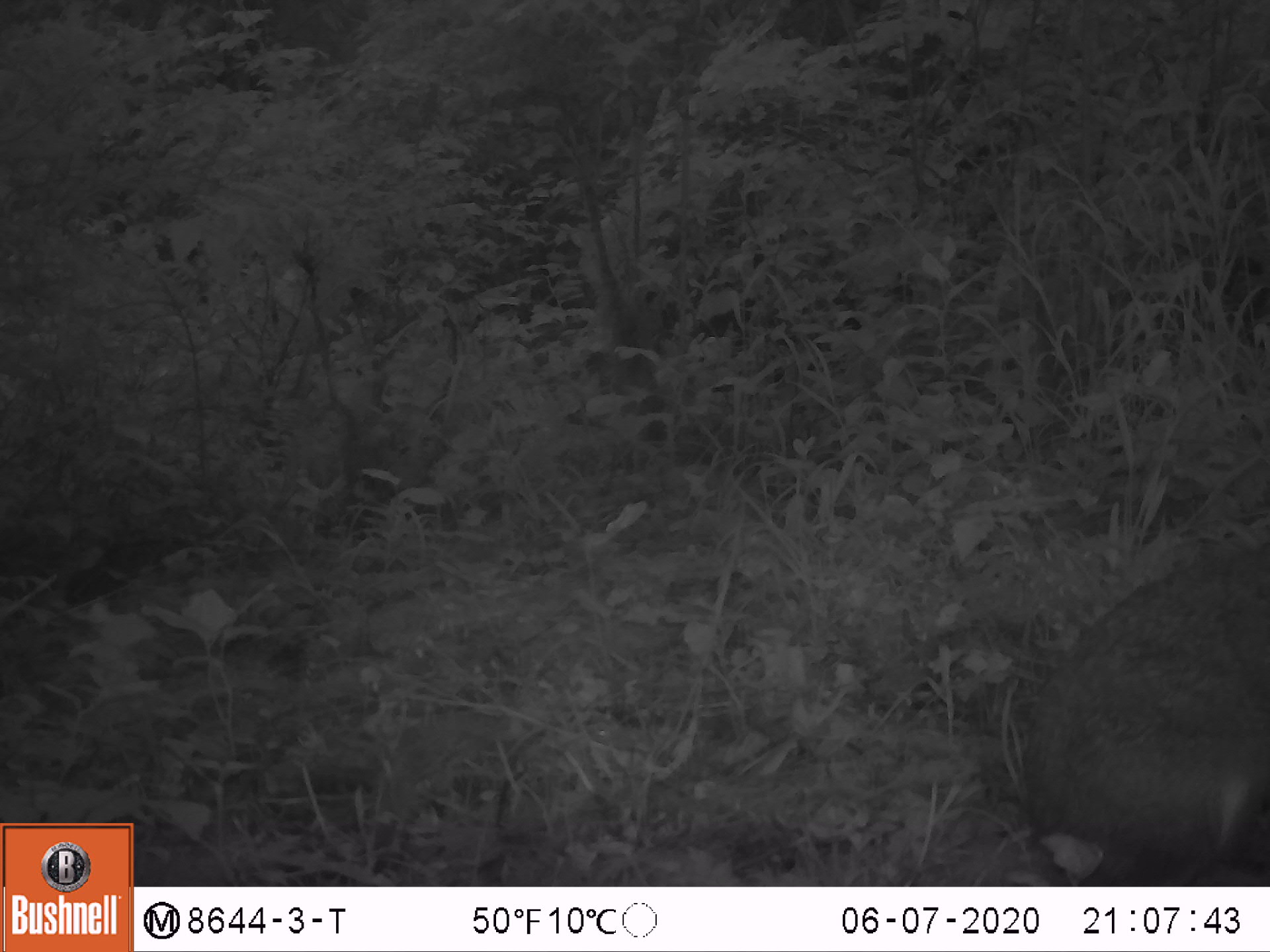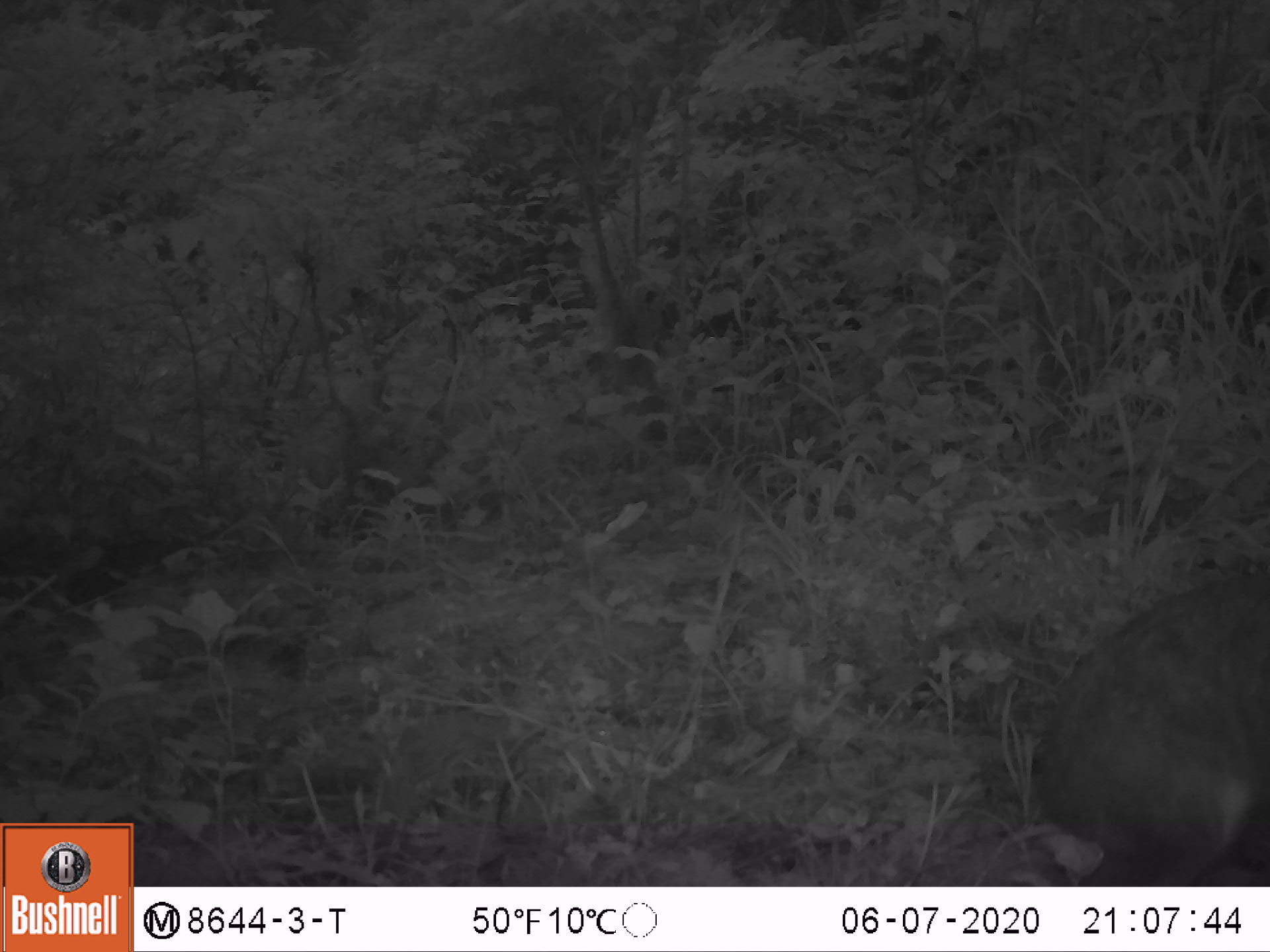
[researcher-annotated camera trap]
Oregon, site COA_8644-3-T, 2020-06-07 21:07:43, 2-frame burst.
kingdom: Animalia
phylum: Chordata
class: Mammalia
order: Lagomorpha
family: Leporidae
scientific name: Leporidae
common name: hares and rabbits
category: leporidae family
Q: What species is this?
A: Leporidae family (hares and rabbits) (Leporidae).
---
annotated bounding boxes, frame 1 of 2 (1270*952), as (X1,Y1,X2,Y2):
leporidae family: (1008,532,1259,878)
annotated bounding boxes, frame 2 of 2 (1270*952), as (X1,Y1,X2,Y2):
leporidae family: (1010,562,1259,878)